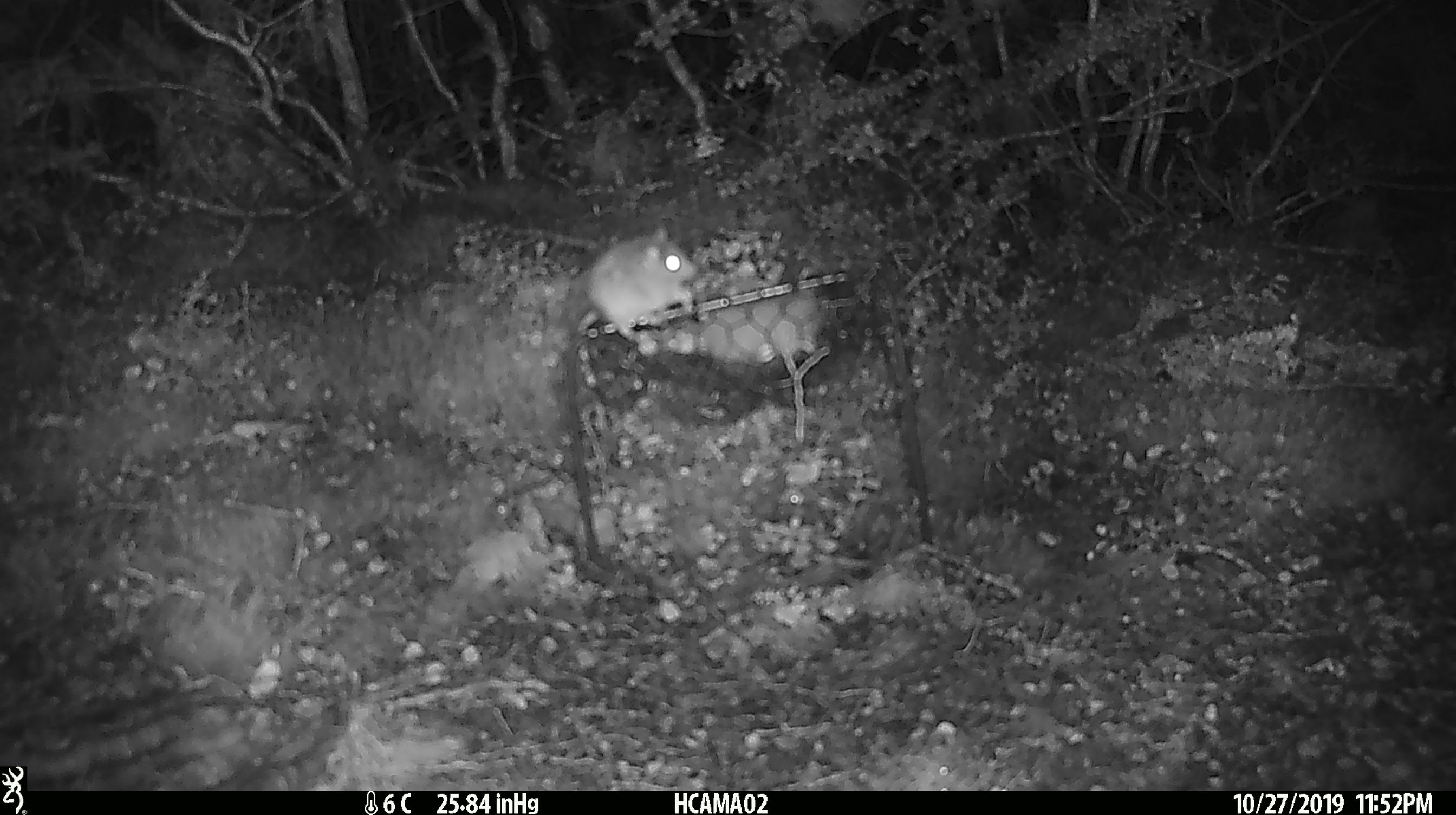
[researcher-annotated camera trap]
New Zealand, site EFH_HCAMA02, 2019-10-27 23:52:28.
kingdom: Animalia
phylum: Chordata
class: Mammalia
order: Rodentia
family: Muridae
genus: Mus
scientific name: Mus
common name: mouse